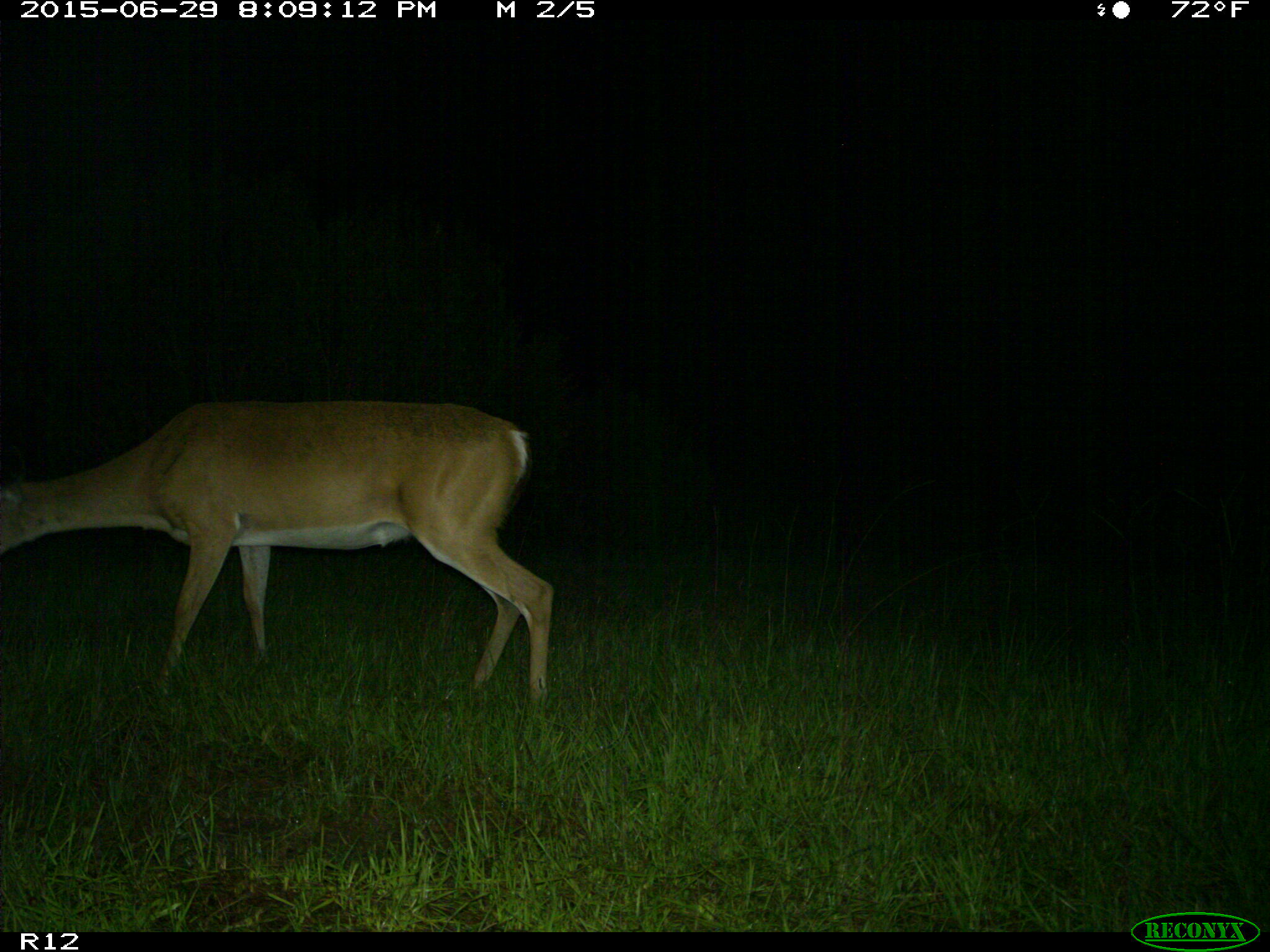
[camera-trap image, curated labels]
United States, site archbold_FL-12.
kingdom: Animalia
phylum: Chordata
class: Mammalia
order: Artiodactyla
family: Cervidae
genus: Odocoileus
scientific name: Odocoileus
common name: deer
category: unidentified deer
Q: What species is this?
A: Unidentified deer (deer) (Odocoileus).